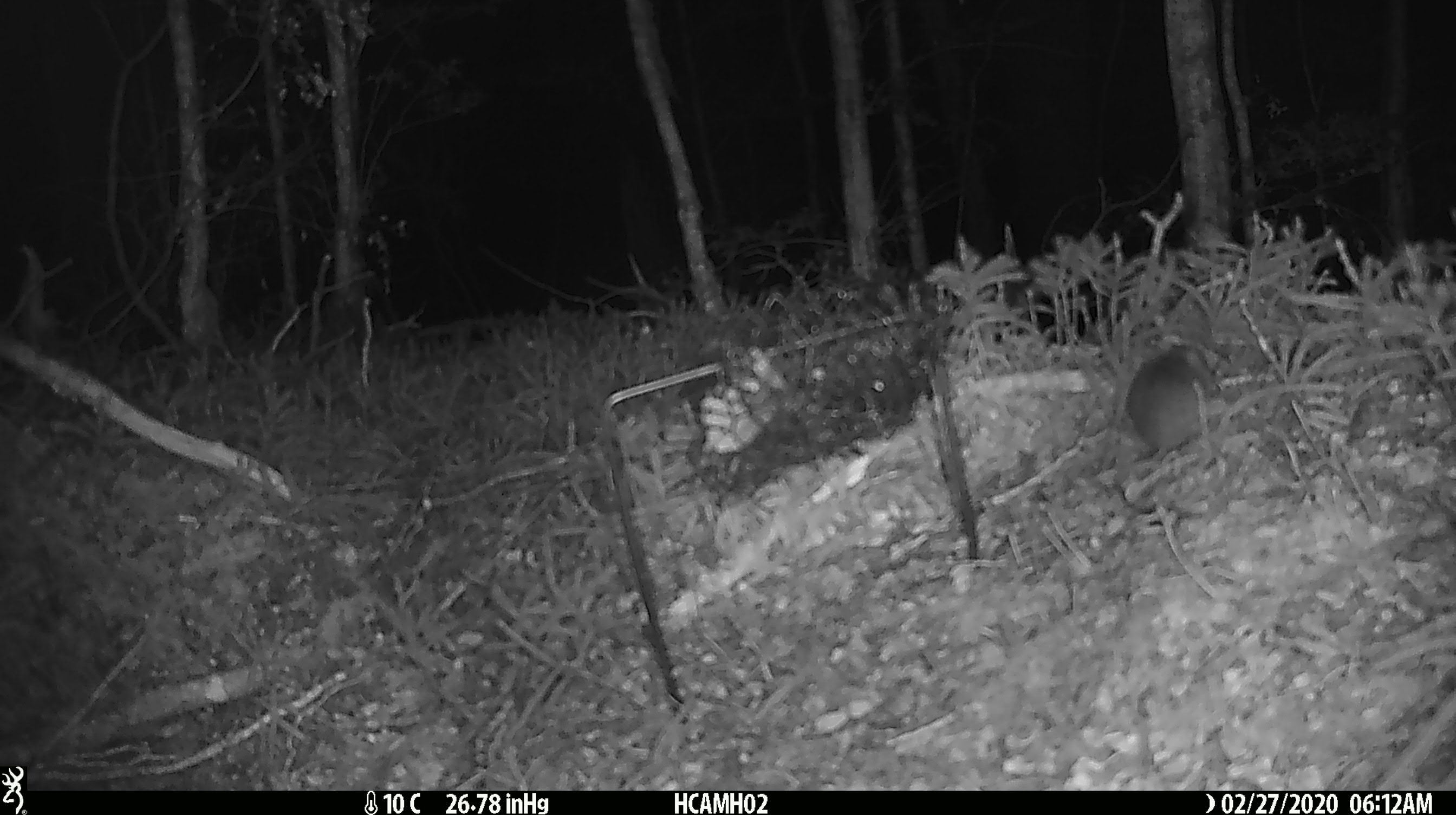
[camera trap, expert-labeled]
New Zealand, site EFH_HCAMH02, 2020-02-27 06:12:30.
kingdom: Animalia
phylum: Chordata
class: Mammalia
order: Rodentia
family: Muridae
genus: Mus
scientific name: Mus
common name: mouse